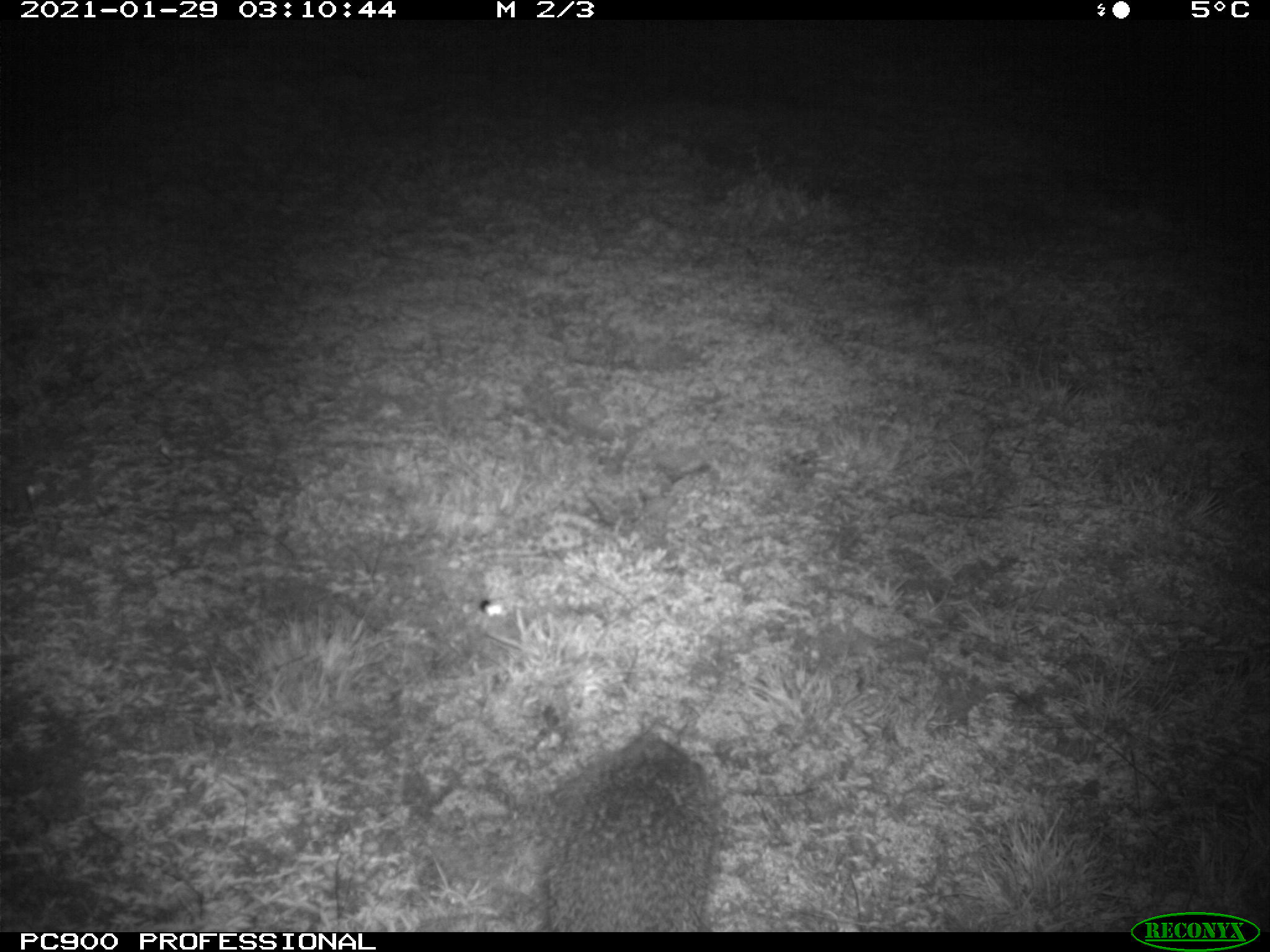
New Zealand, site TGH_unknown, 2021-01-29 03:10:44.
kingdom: Animalia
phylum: Chordata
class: Mammalia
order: Eulipotyphla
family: Erinaceidae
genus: Erinaceus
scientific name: Erinaceus europaeus europaeus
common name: european hedgehog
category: hedgehog